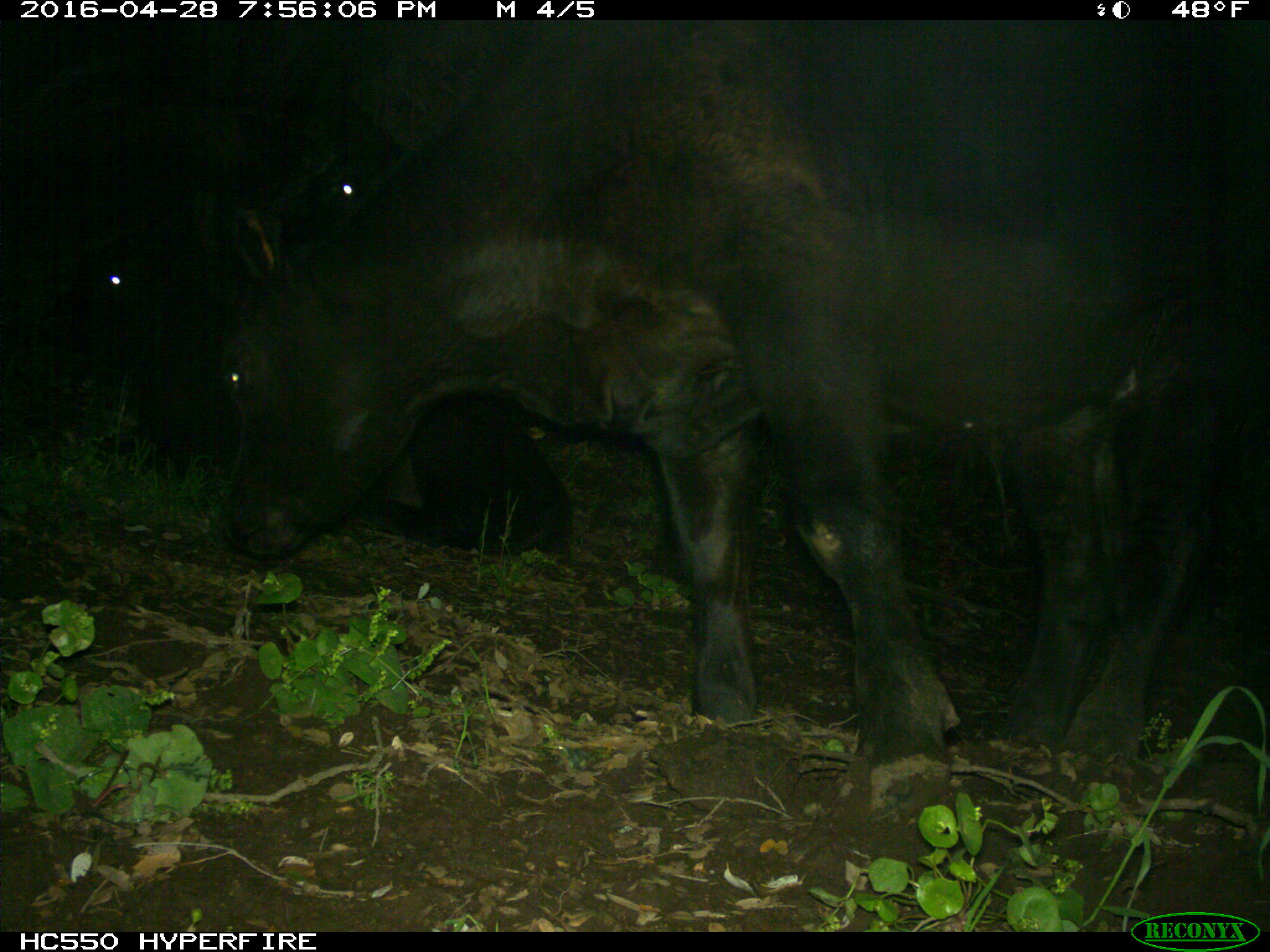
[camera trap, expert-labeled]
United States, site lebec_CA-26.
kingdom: Animalia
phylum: Chordata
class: Mammalia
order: Artiodactyla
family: Bovidae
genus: Bos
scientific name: Bos taurus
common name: domestic cow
Bos taurus (domestic cow).